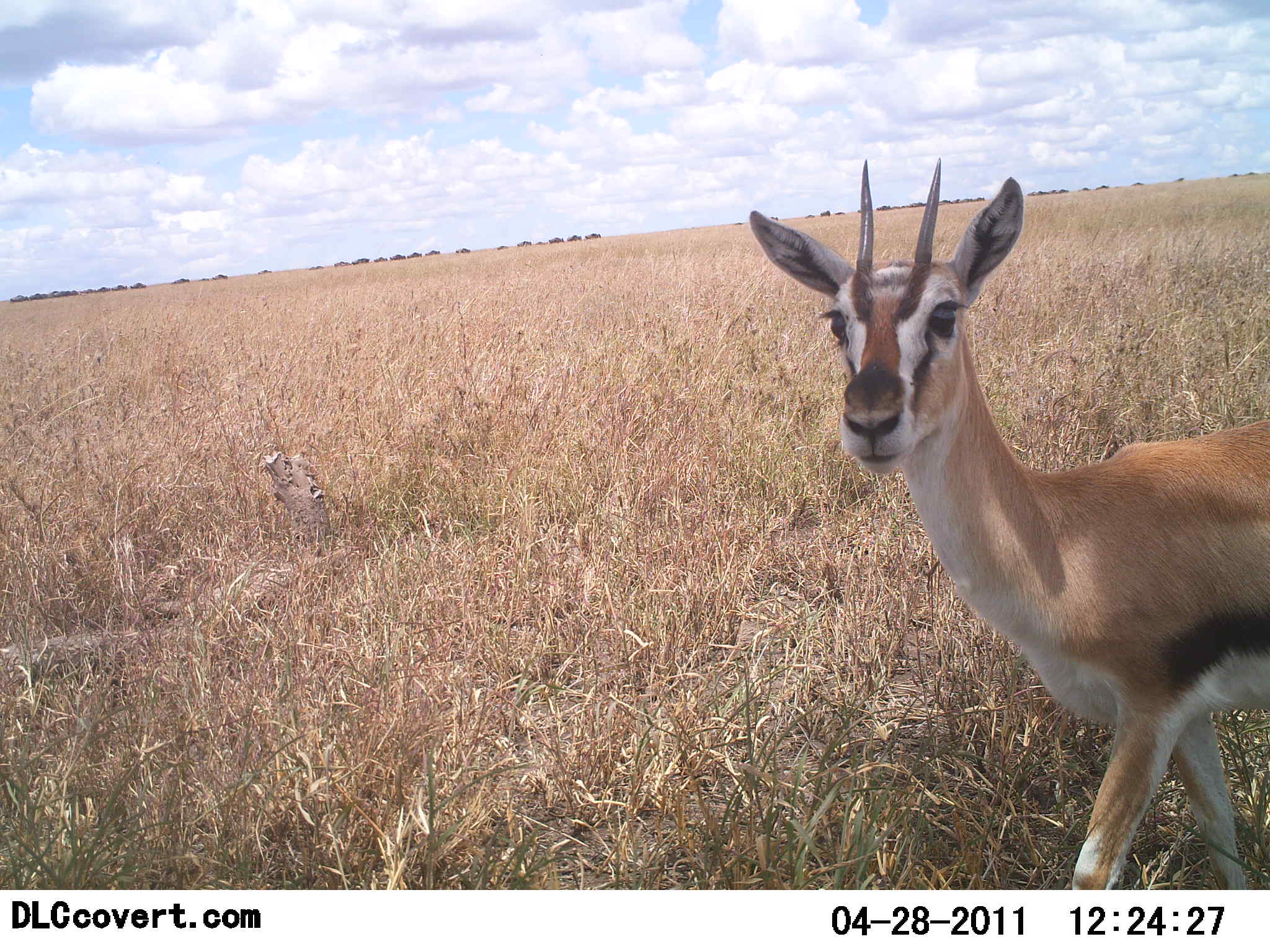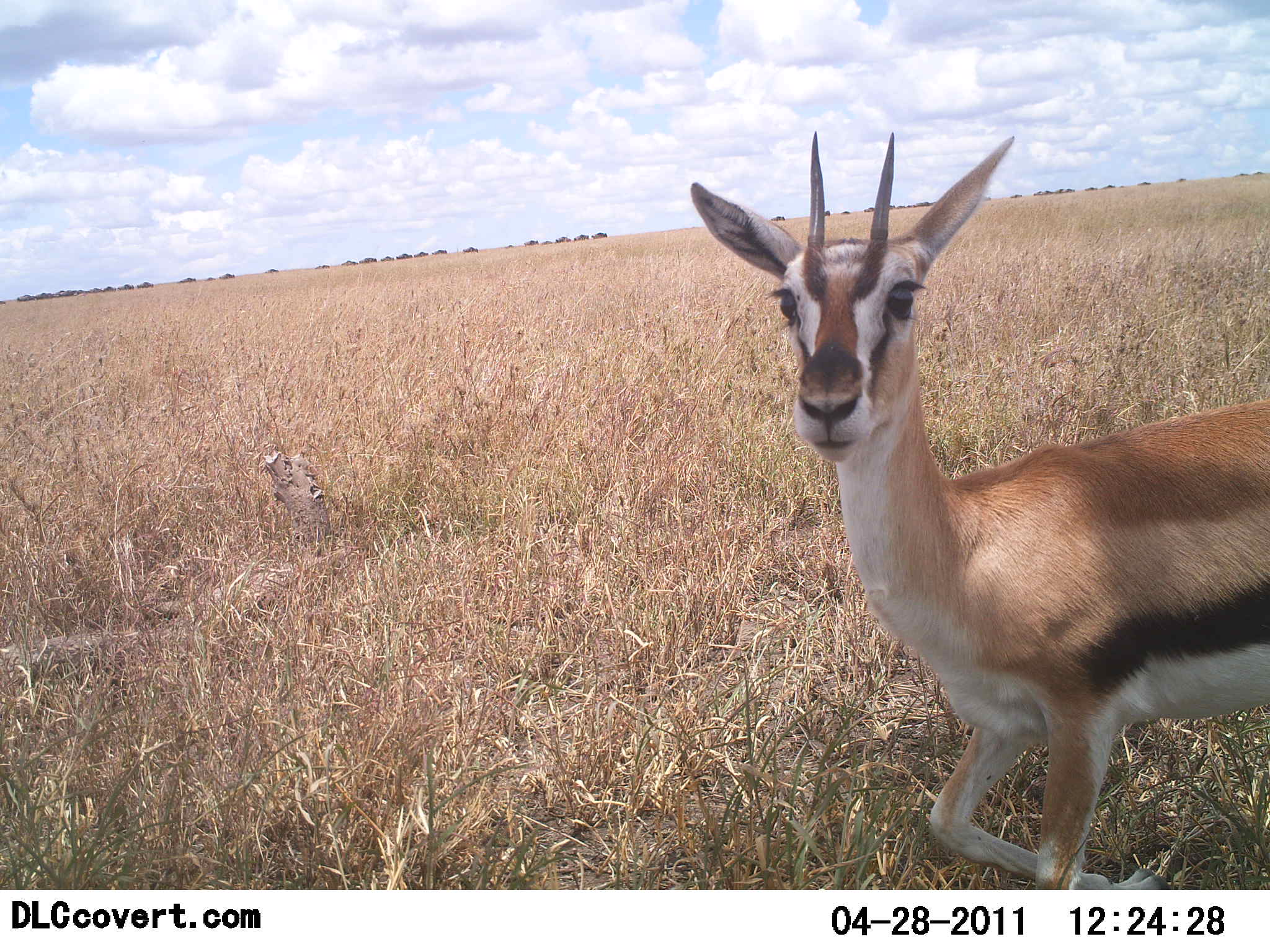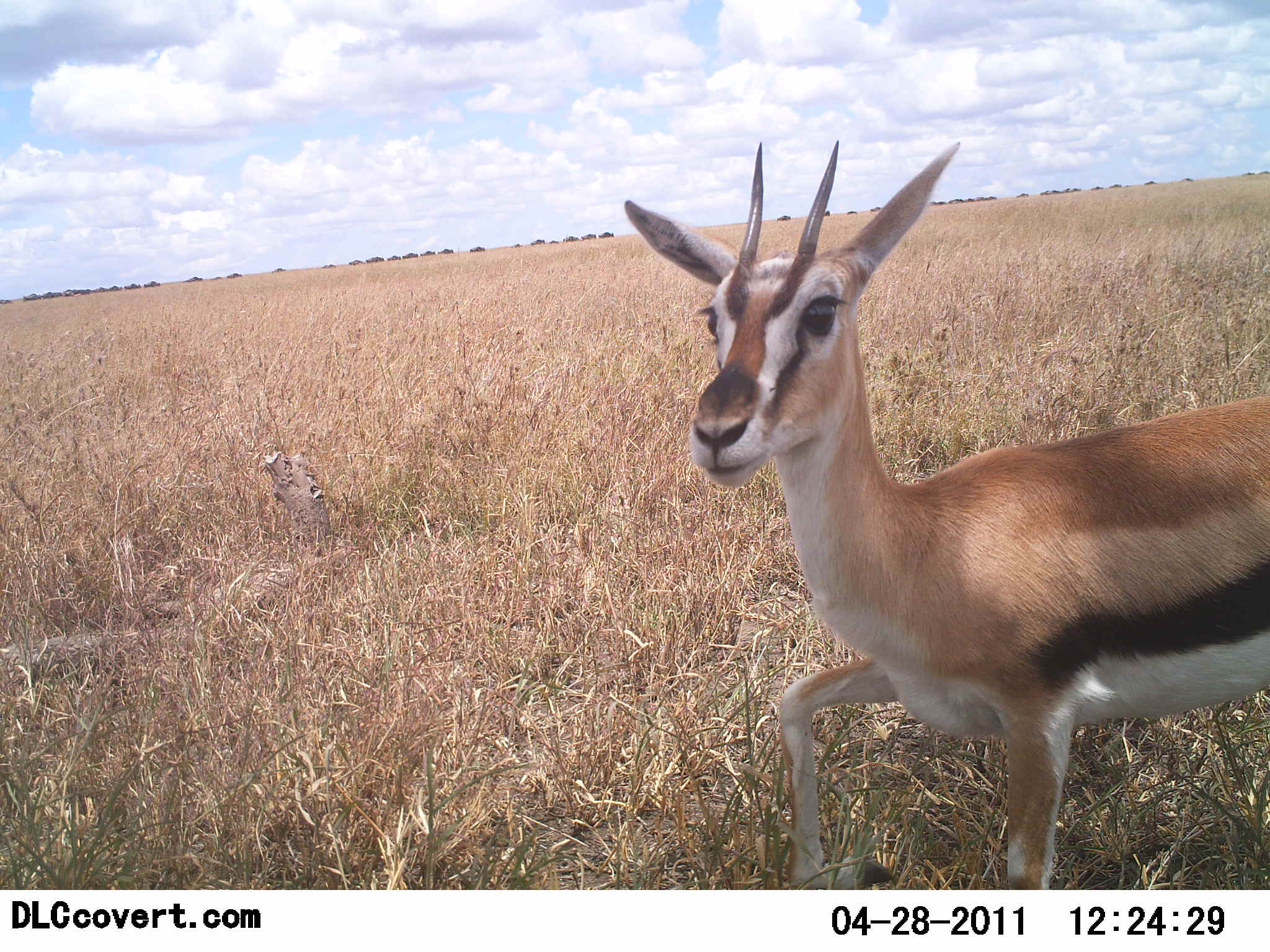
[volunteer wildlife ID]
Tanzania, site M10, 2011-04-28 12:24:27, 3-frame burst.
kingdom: Animalia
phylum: Chordata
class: Mammalia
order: Artiodactyla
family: Bovidae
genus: Eudorcas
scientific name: Eudorcas thomsonii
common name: thomson's gazelle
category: gazellethomsons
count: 1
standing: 36%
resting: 0%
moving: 57%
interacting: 7%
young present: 0%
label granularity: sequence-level